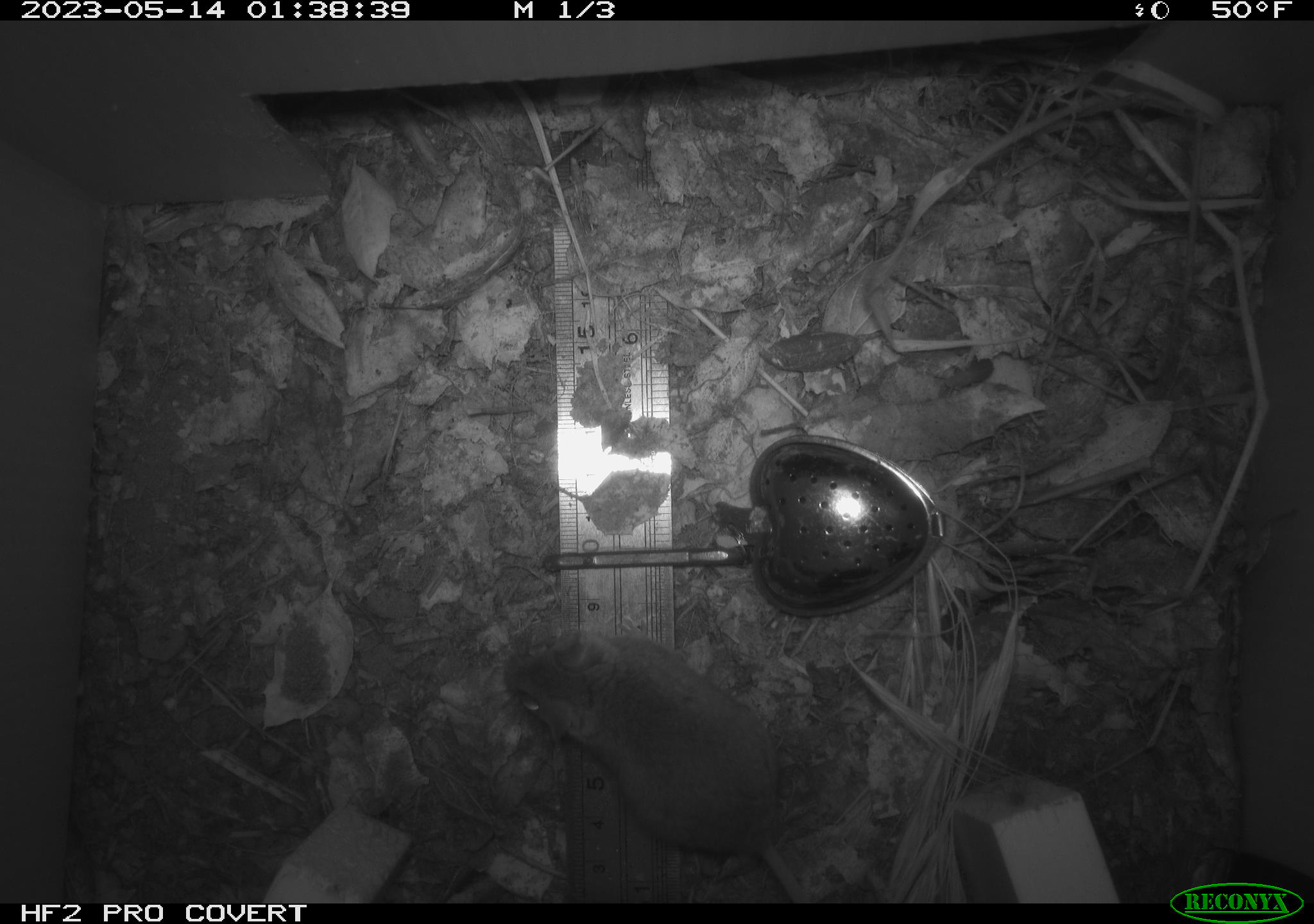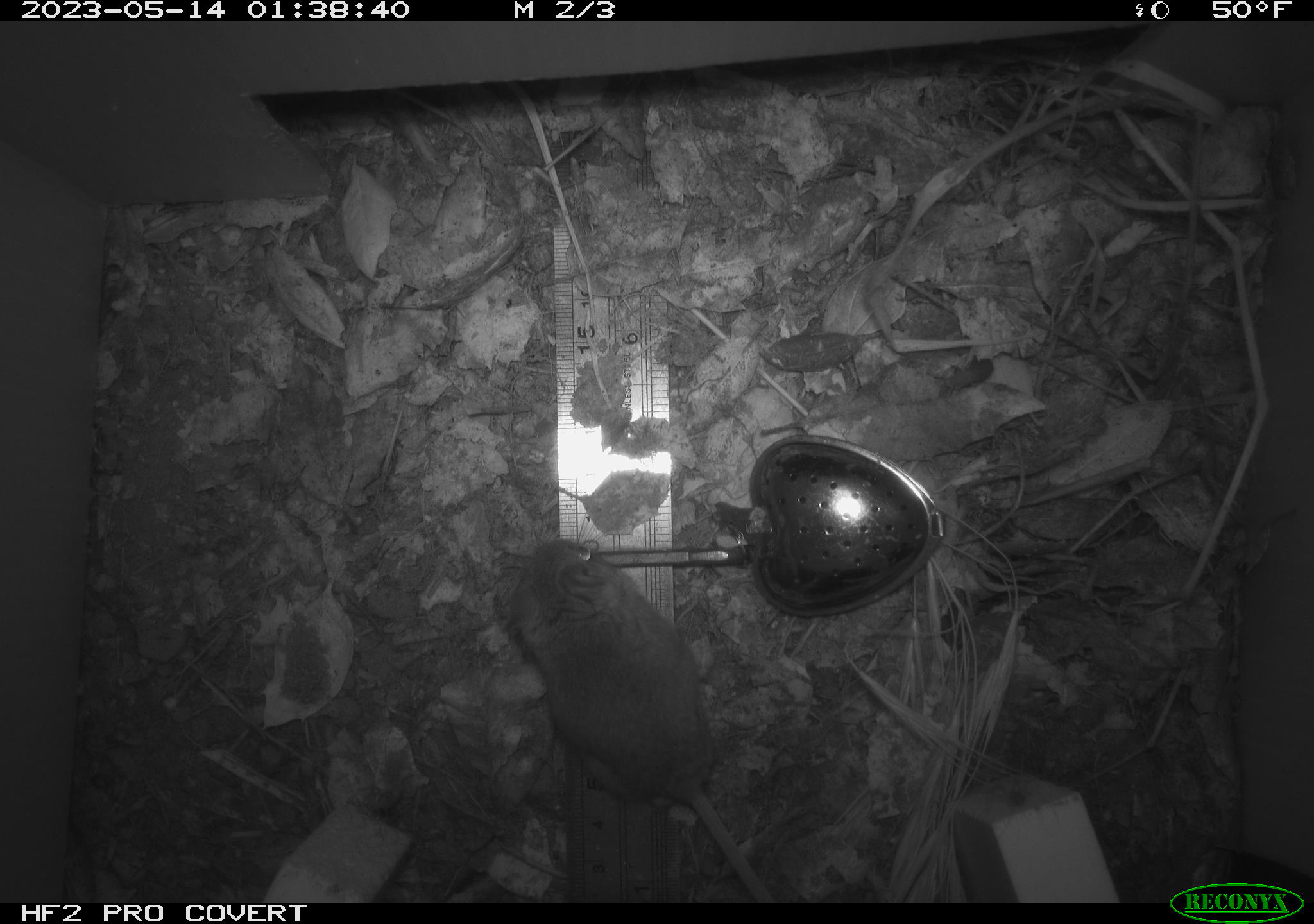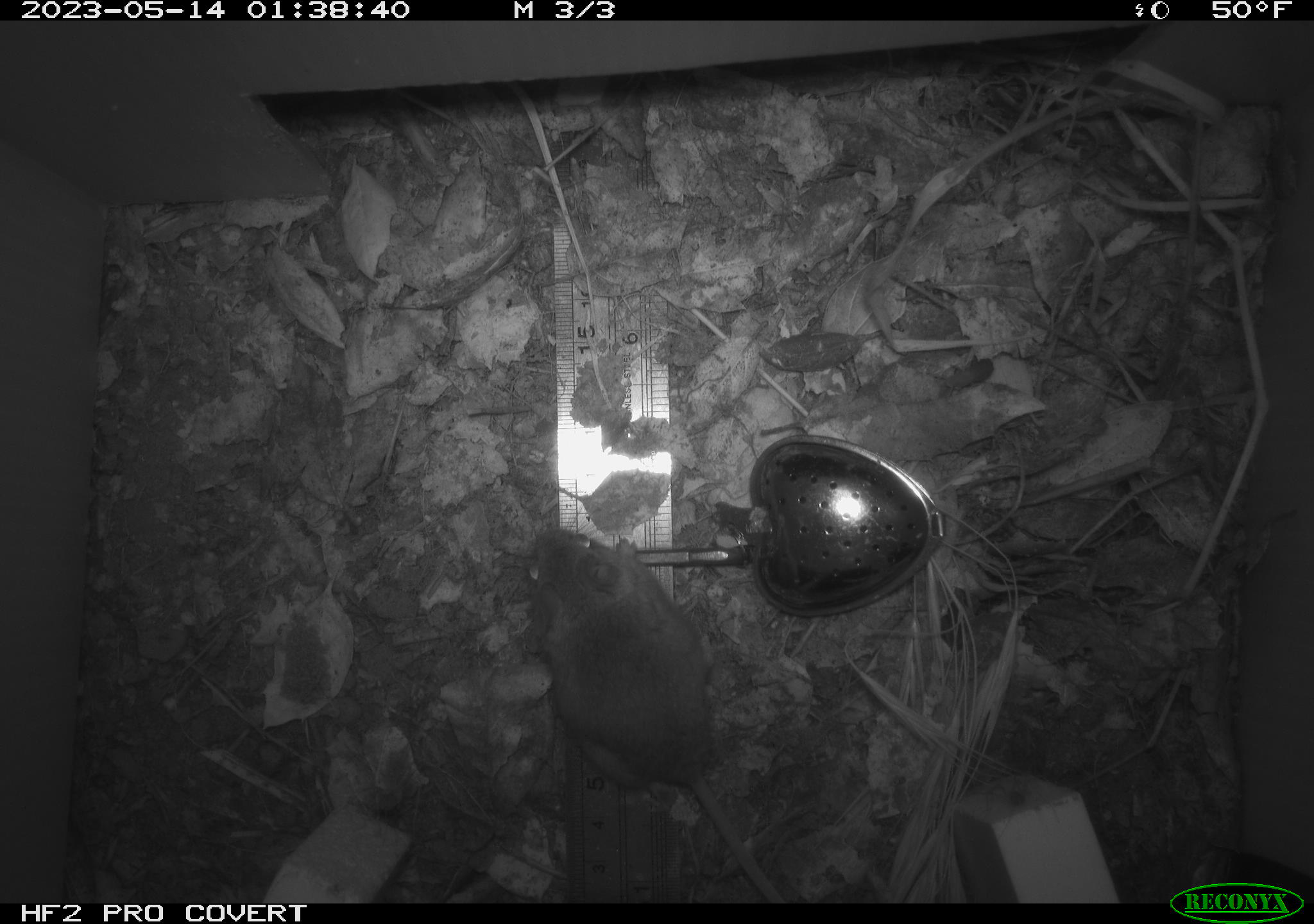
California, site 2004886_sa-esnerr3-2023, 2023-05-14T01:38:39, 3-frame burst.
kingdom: Animalia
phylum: Chordata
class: Mammalia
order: Rodentia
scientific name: Rodentia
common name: mouse species